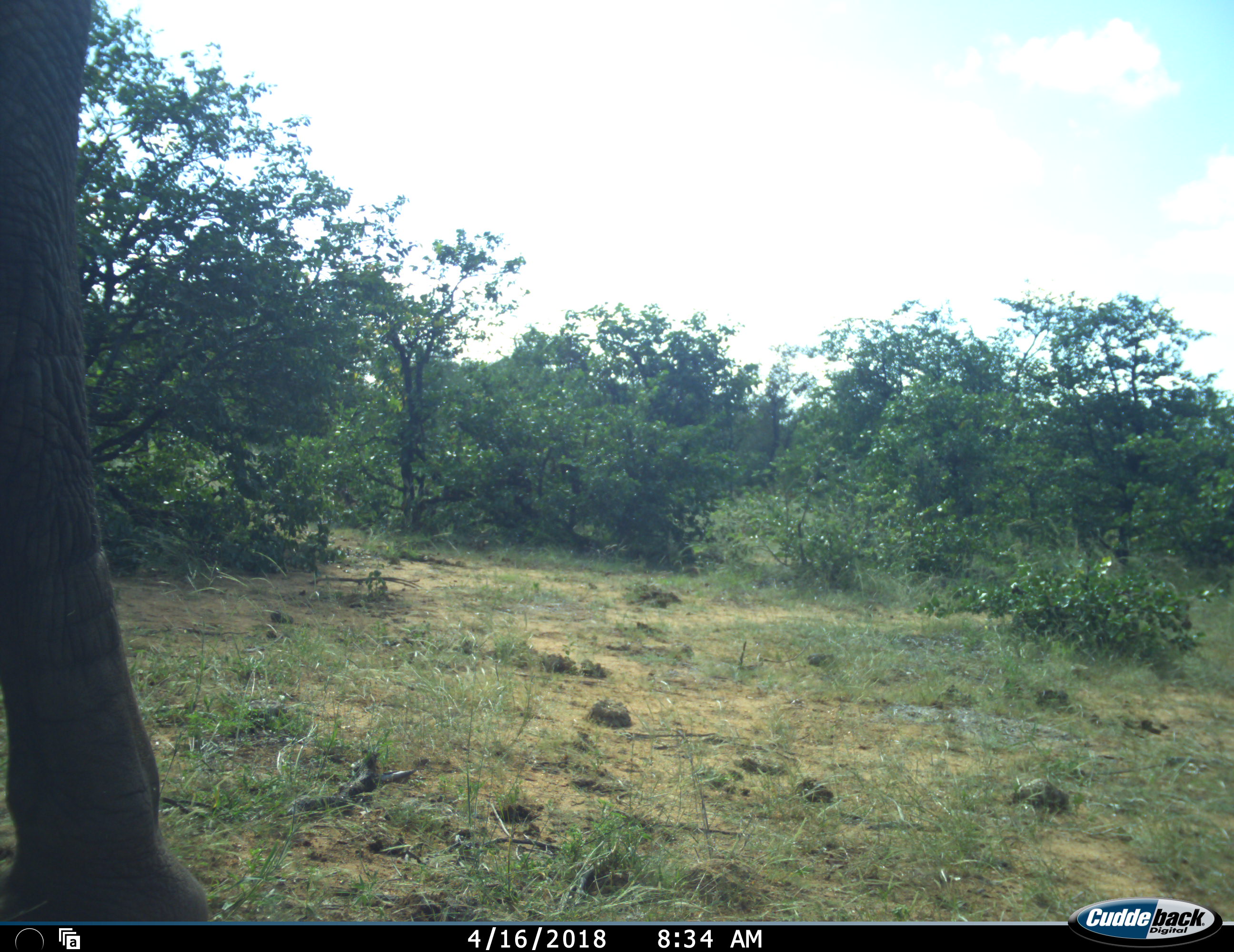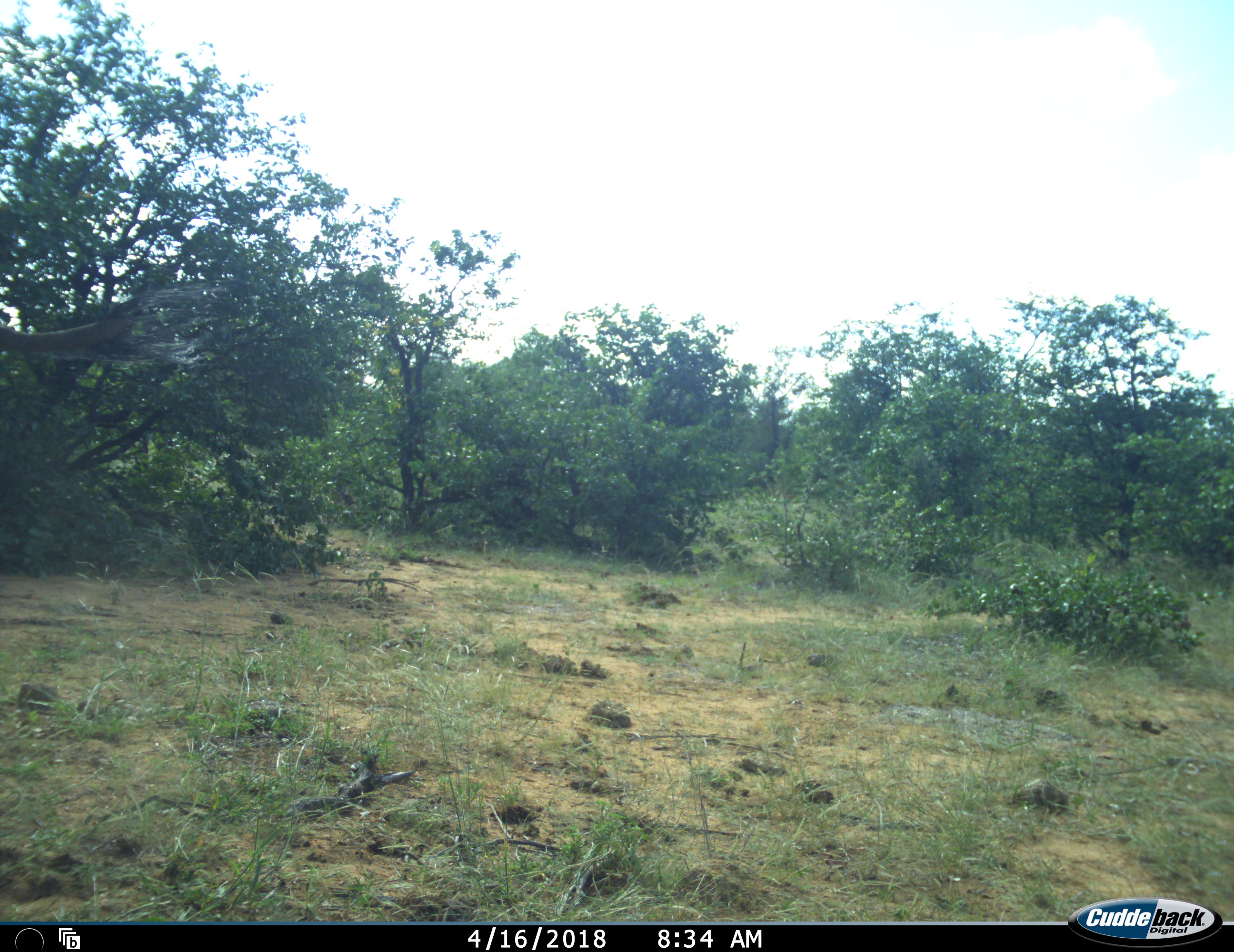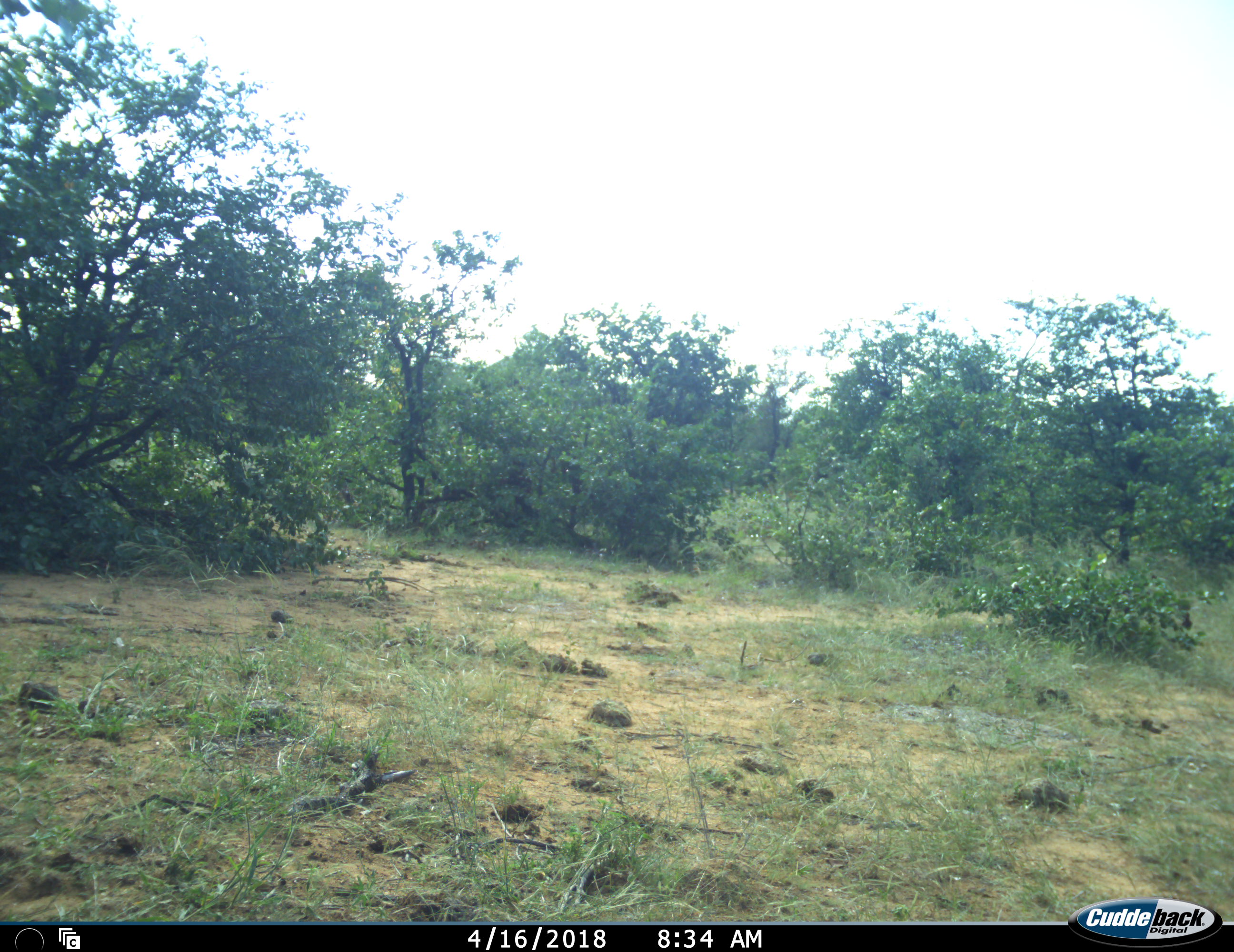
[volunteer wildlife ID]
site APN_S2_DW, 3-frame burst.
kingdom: Animalia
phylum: Chordata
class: Mammalia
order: Proboscidea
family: Elephantidae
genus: Loxodonta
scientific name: Loxodonta africana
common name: african bush elephant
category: elephant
Elephant (african bush elephant) (Loxodonta africana), count 1. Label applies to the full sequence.